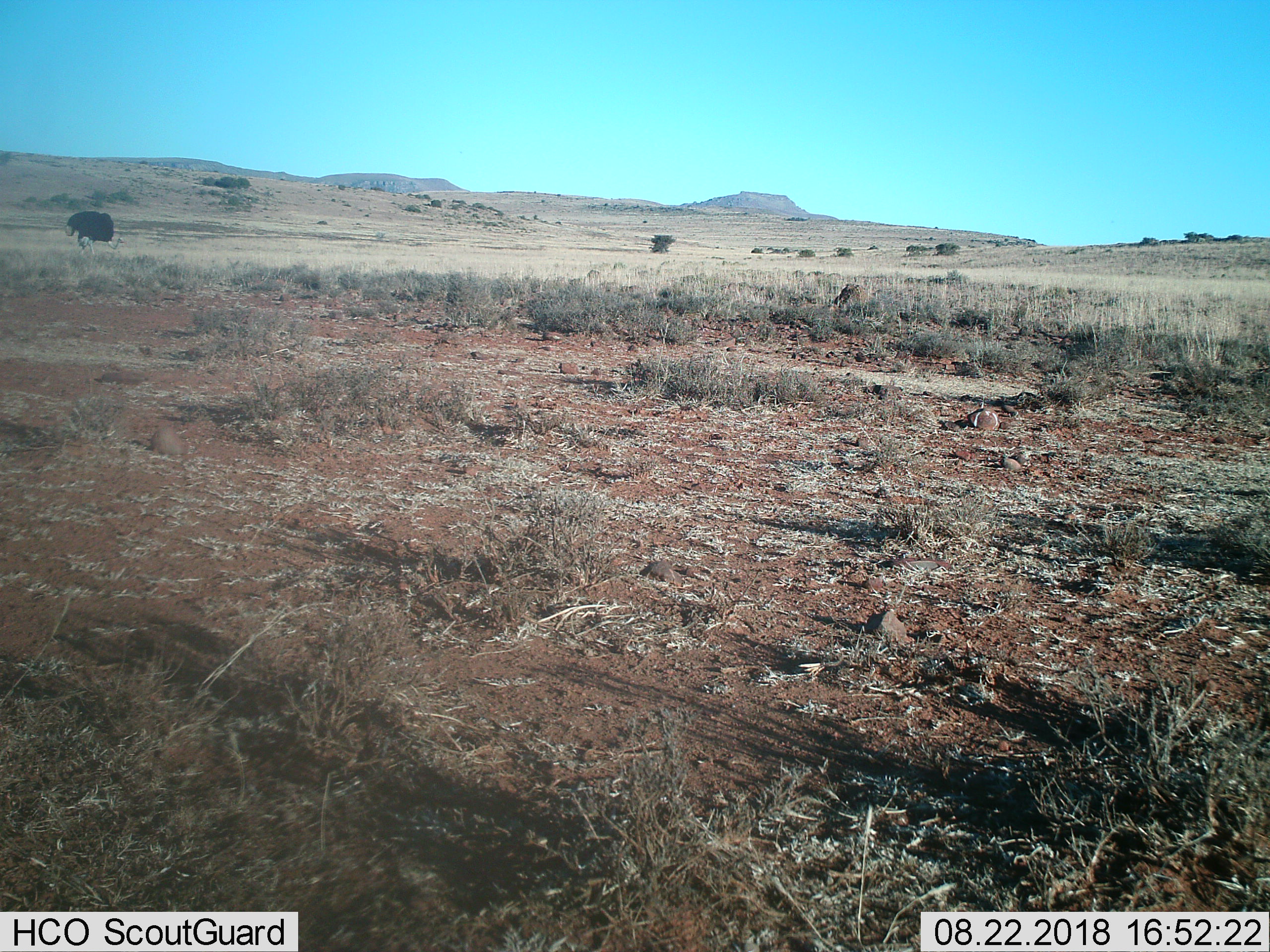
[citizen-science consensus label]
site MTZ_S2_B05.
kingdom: Animalia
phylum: Chordata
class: Aves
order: Struthioniformes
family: Struthionidae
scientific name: Struthionidae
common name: ostrich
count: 1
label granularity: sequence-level